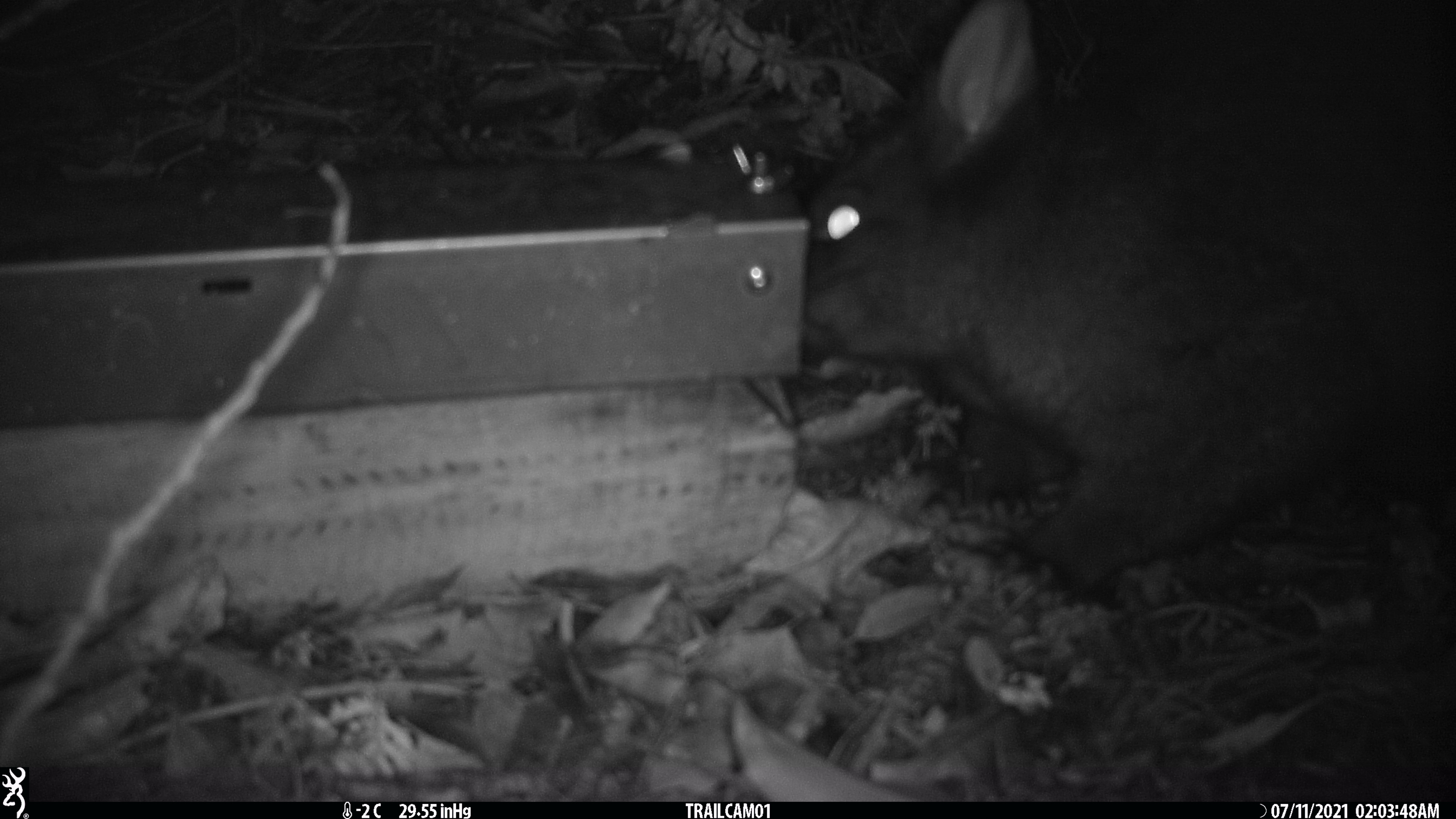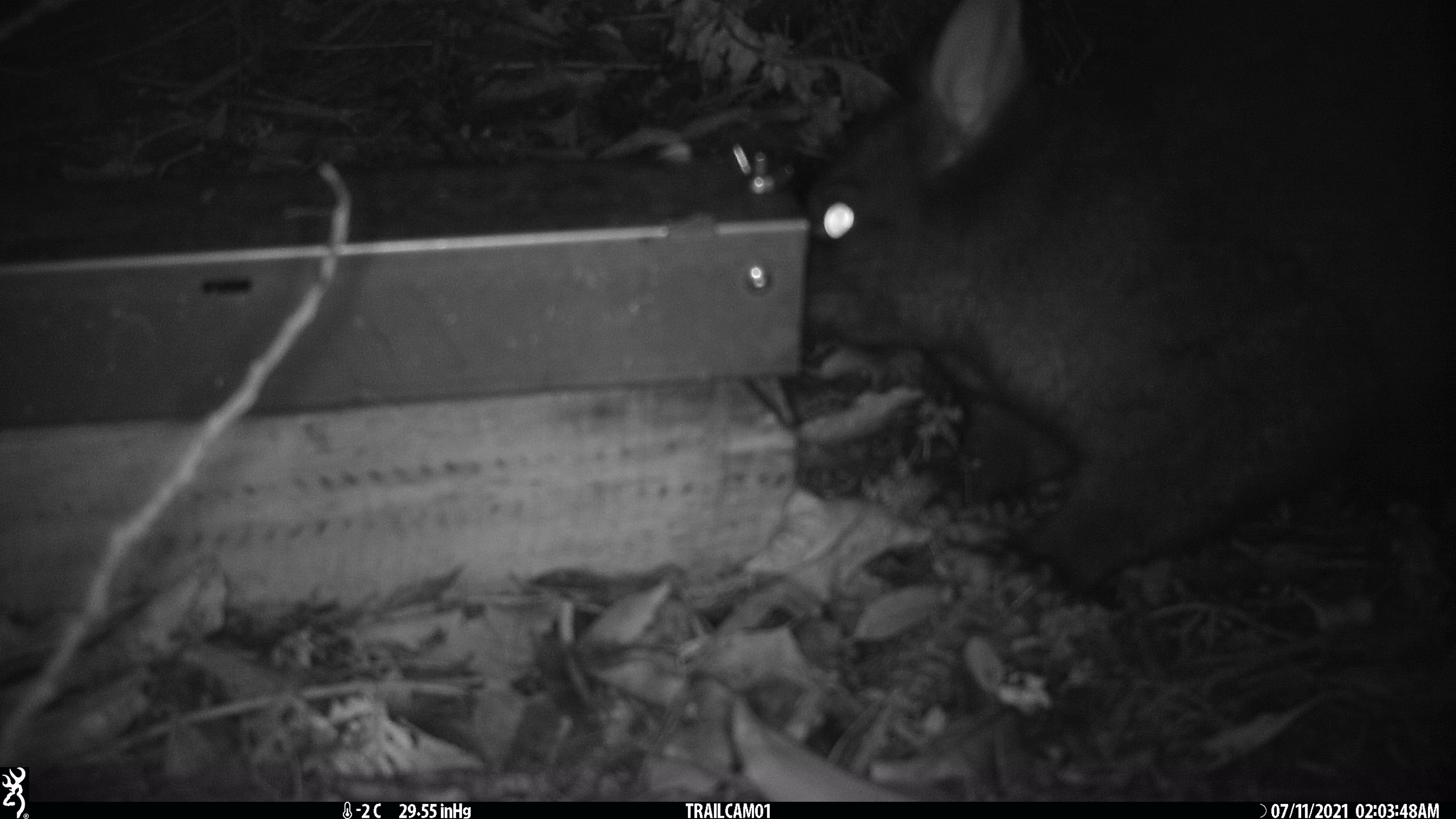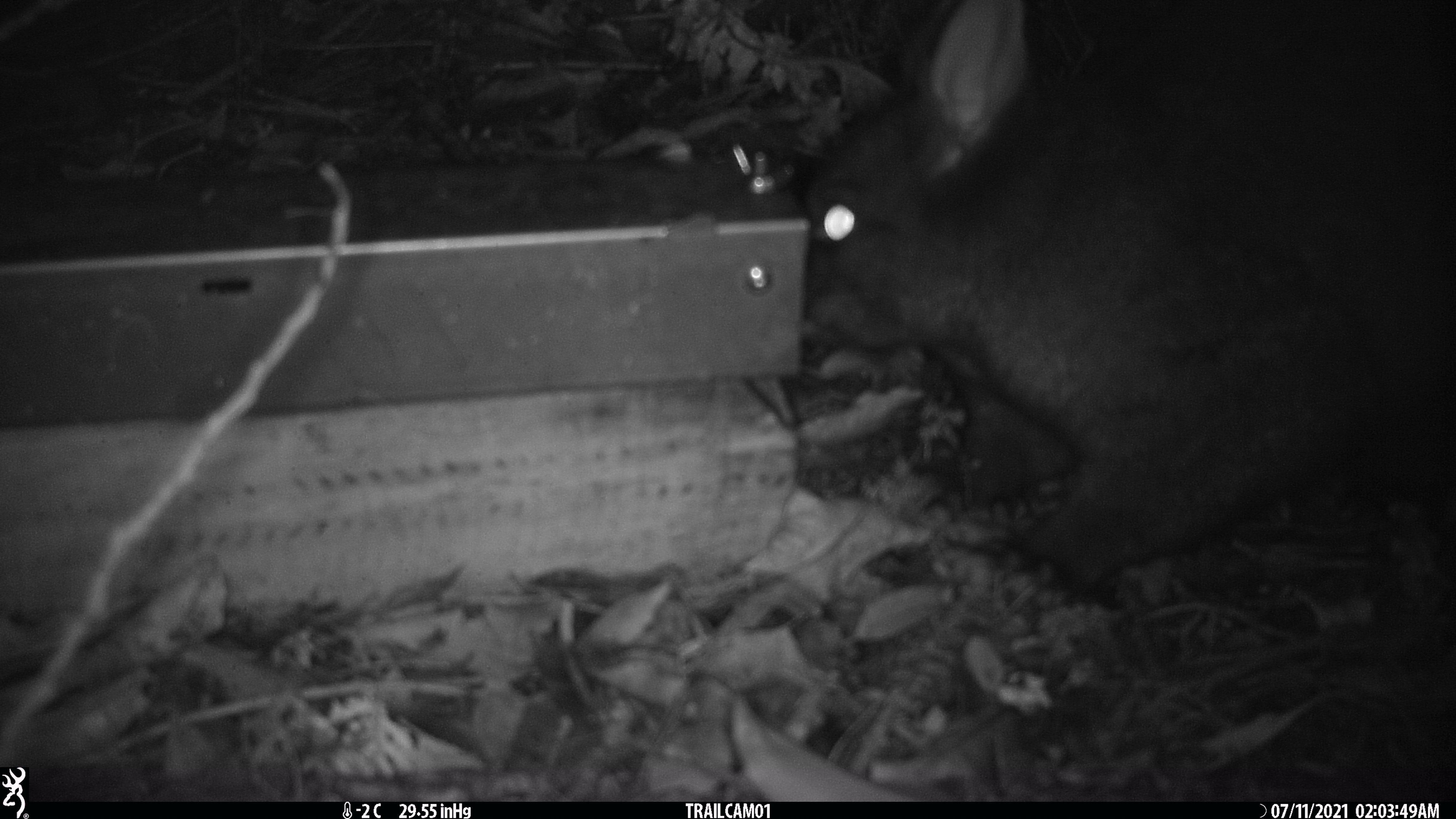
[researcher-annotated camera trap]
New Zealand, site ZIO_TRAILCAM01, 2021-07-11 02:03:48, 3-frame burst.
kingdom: Animalia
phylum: Chordata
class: Mammalia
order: Diprotodontia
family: Phalangeridae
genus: Trichosurus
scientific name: Trichosurus vulpecula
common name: common brushtail possum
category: possum